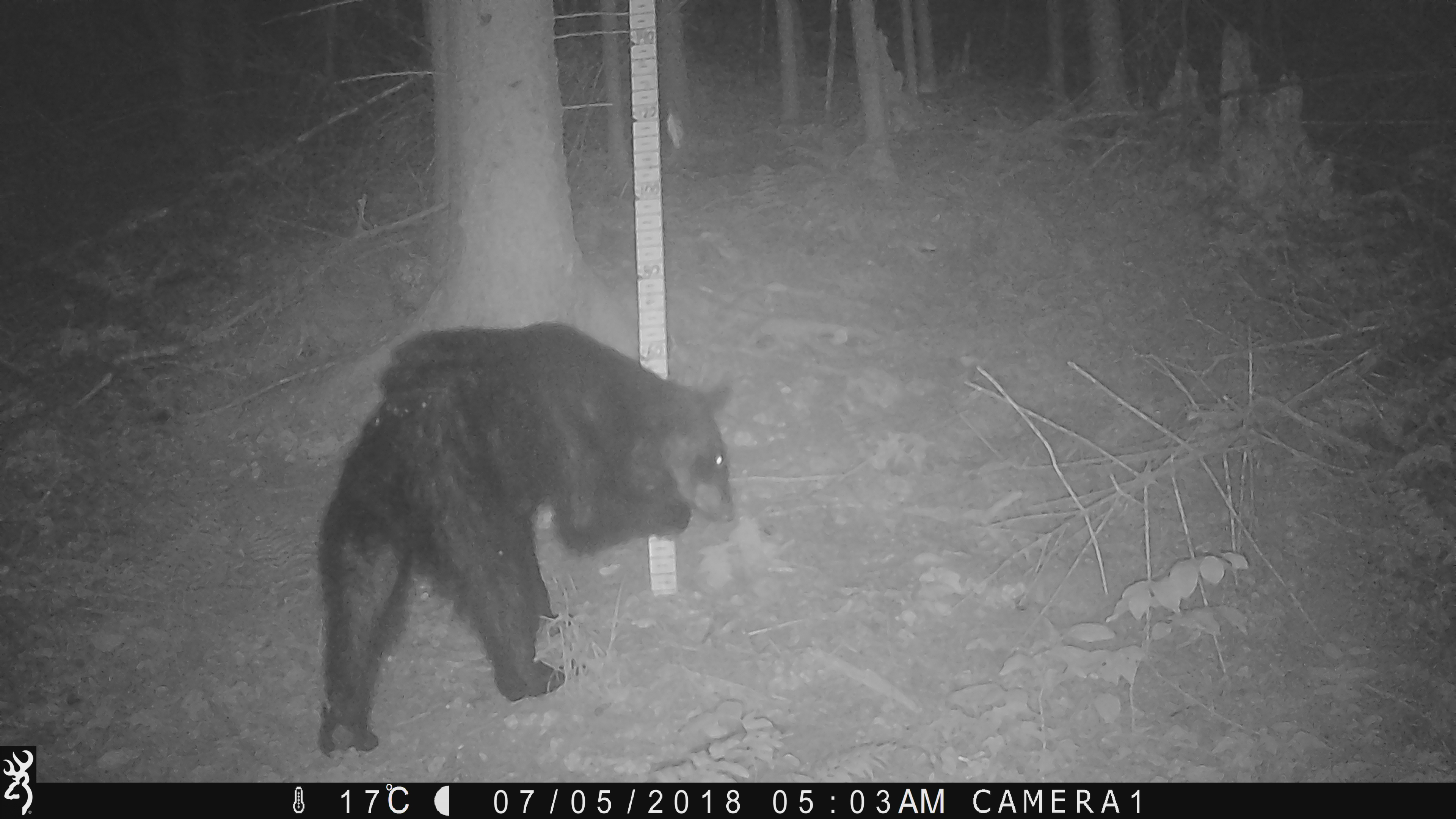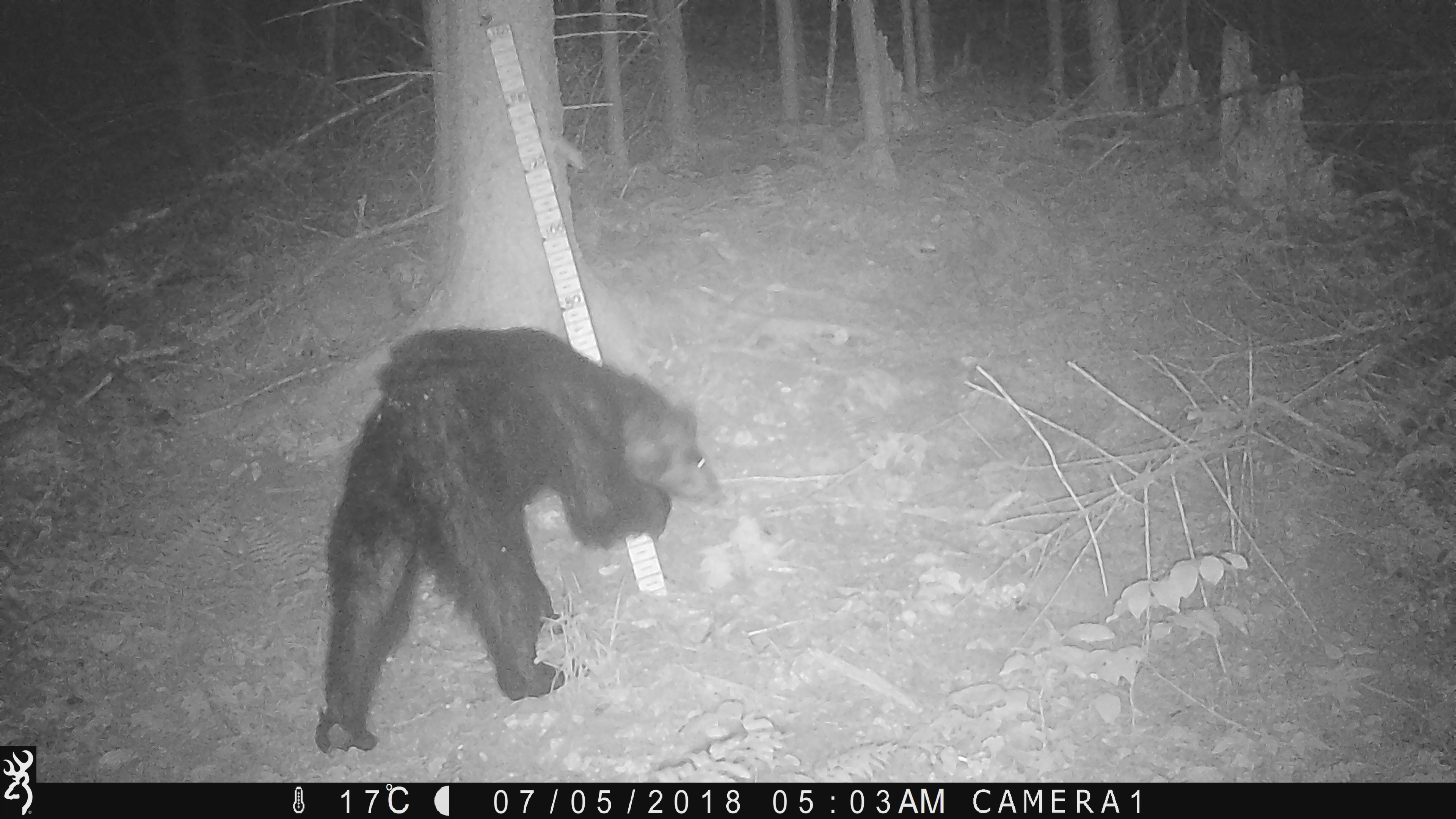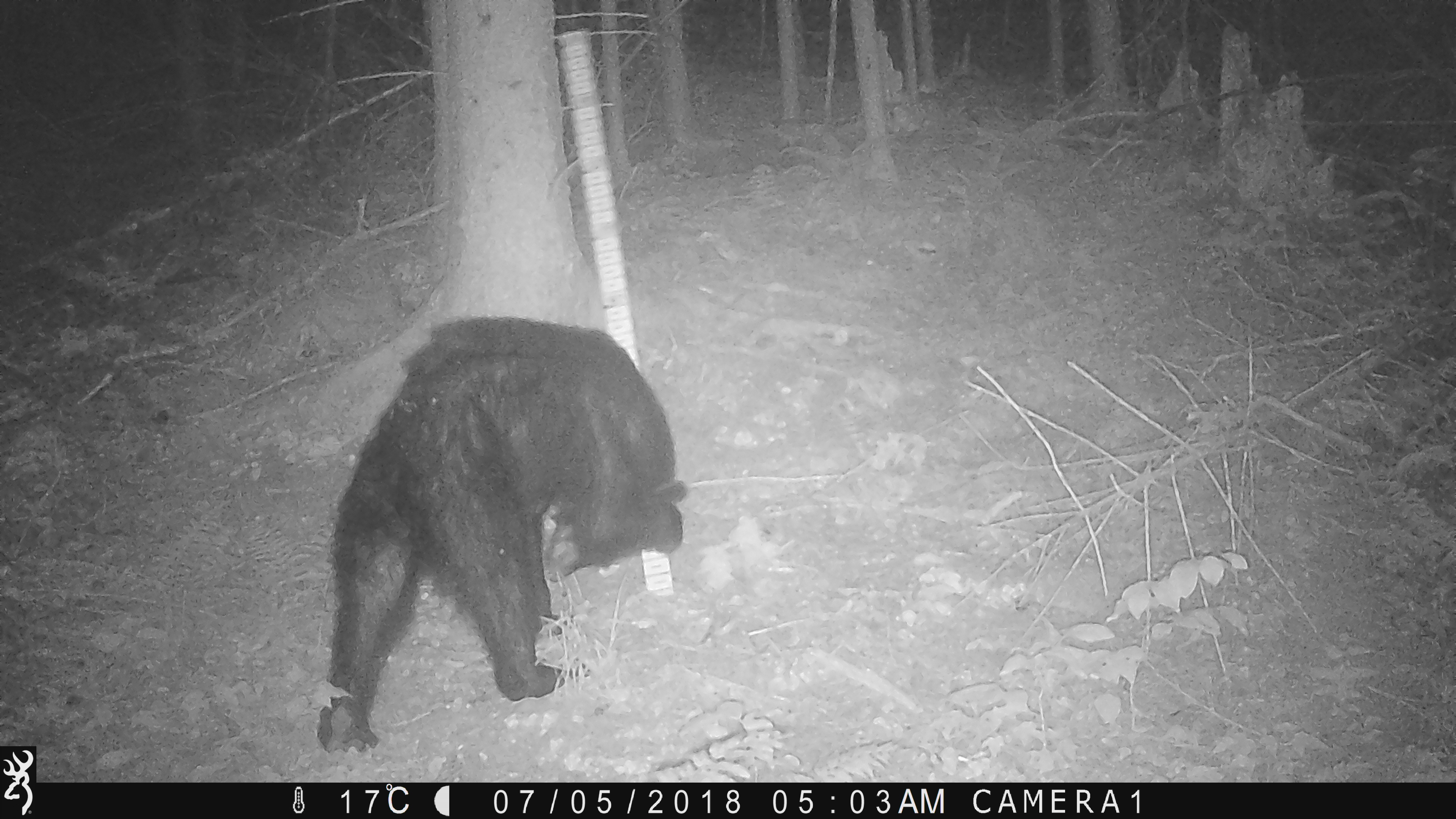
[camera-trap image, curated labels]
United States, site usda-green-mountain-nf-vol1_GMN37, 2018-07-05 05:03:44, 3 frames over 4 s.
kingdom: Animalia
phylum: Chordata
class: Mammalia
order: Carnivora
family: Ursidae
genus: Ursus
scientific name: Ursus americanus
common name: black bear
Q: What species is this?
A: Black bear (Ursus americanus).